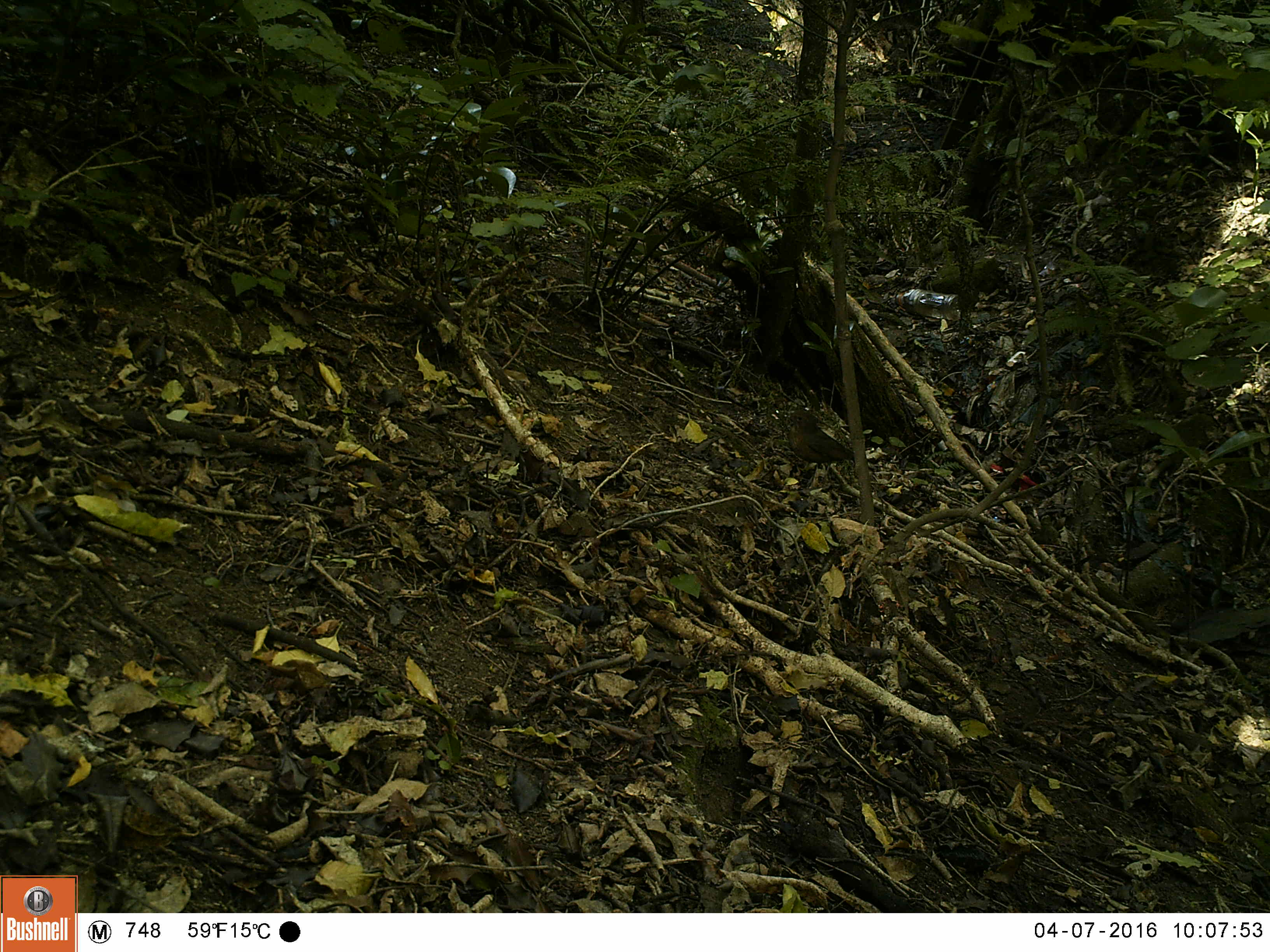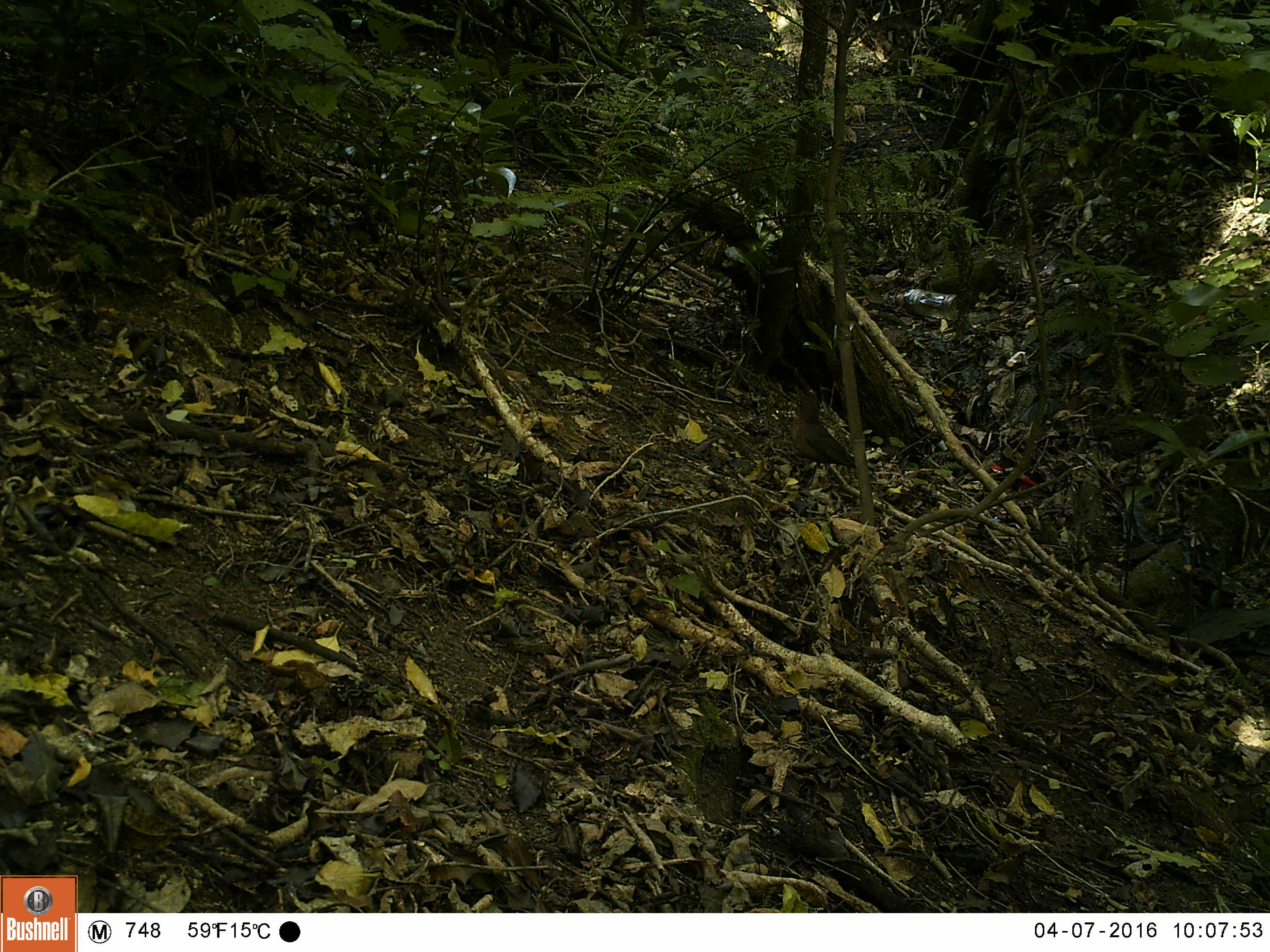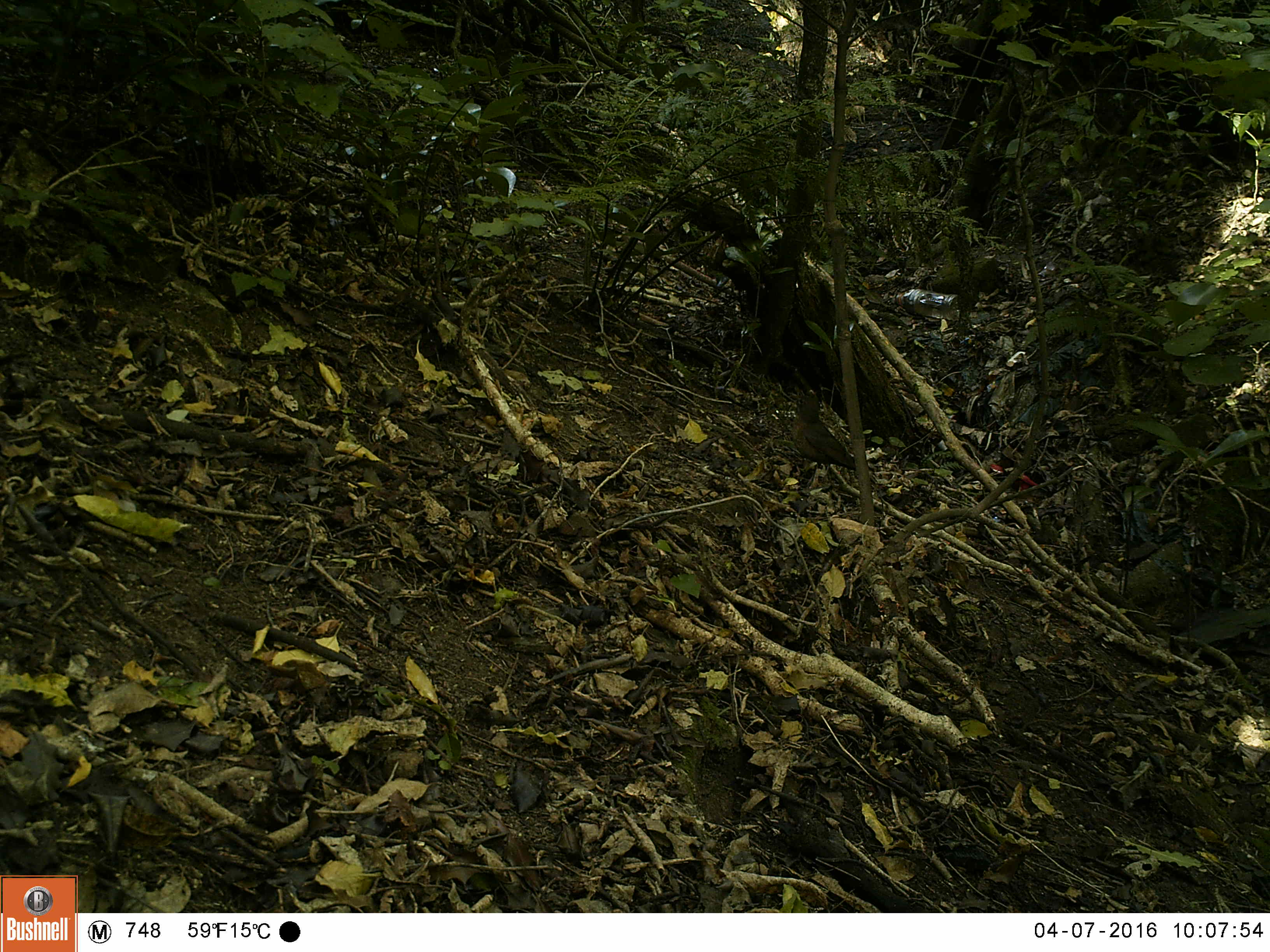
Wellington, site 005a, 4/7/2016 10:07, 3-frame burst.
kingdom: Animalia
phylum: Chordata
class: Aves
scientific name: Aves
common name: bird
Bird (Aves).